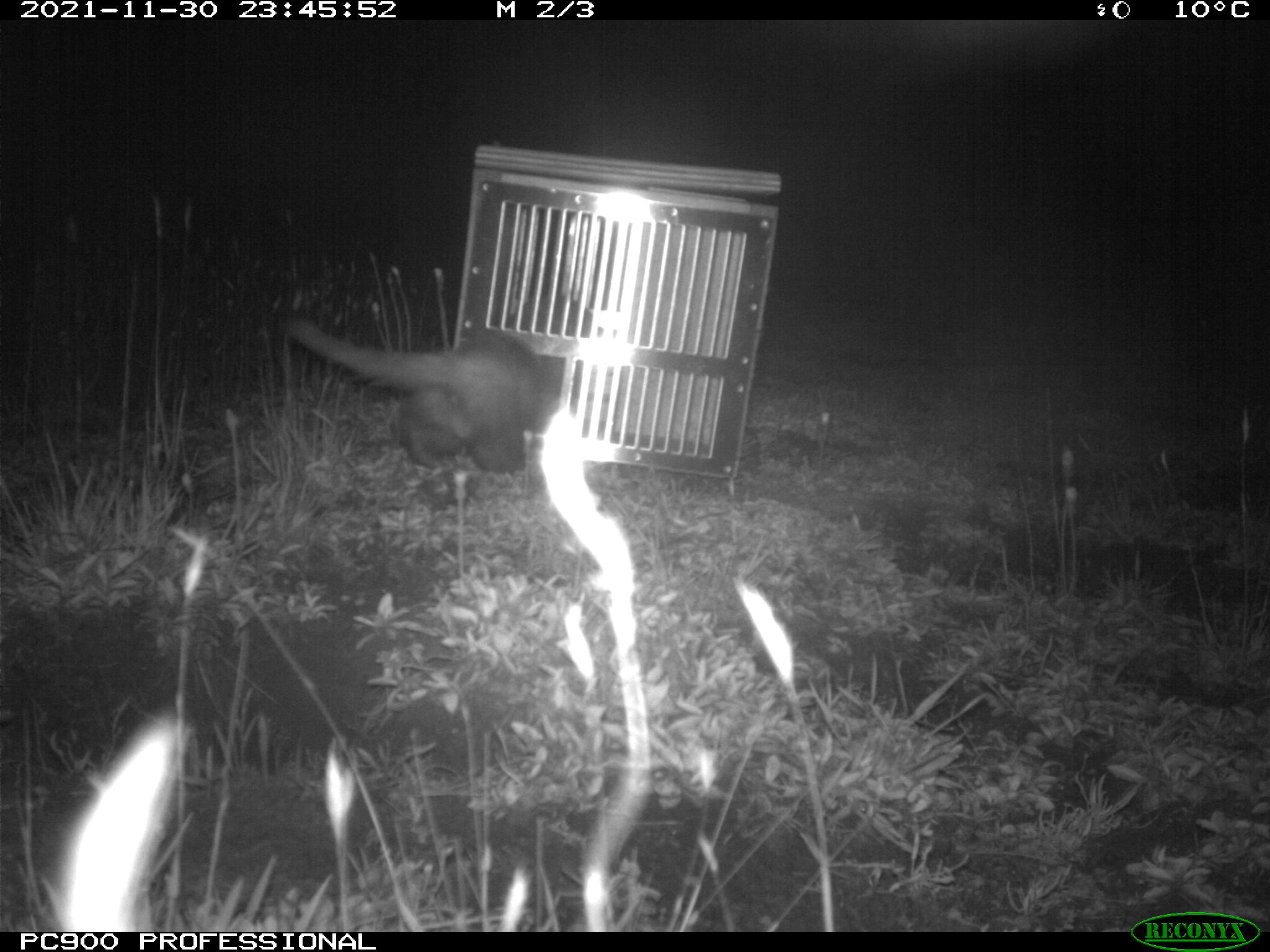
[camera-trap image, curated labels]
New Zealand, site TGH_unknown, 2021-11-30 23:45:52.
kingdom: Animalia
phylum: Chordata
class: Mammalia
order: Carnivora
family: Mustelidae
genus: Mustela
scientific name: Mustela furo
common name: ferret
Ferret (Mustela furo).